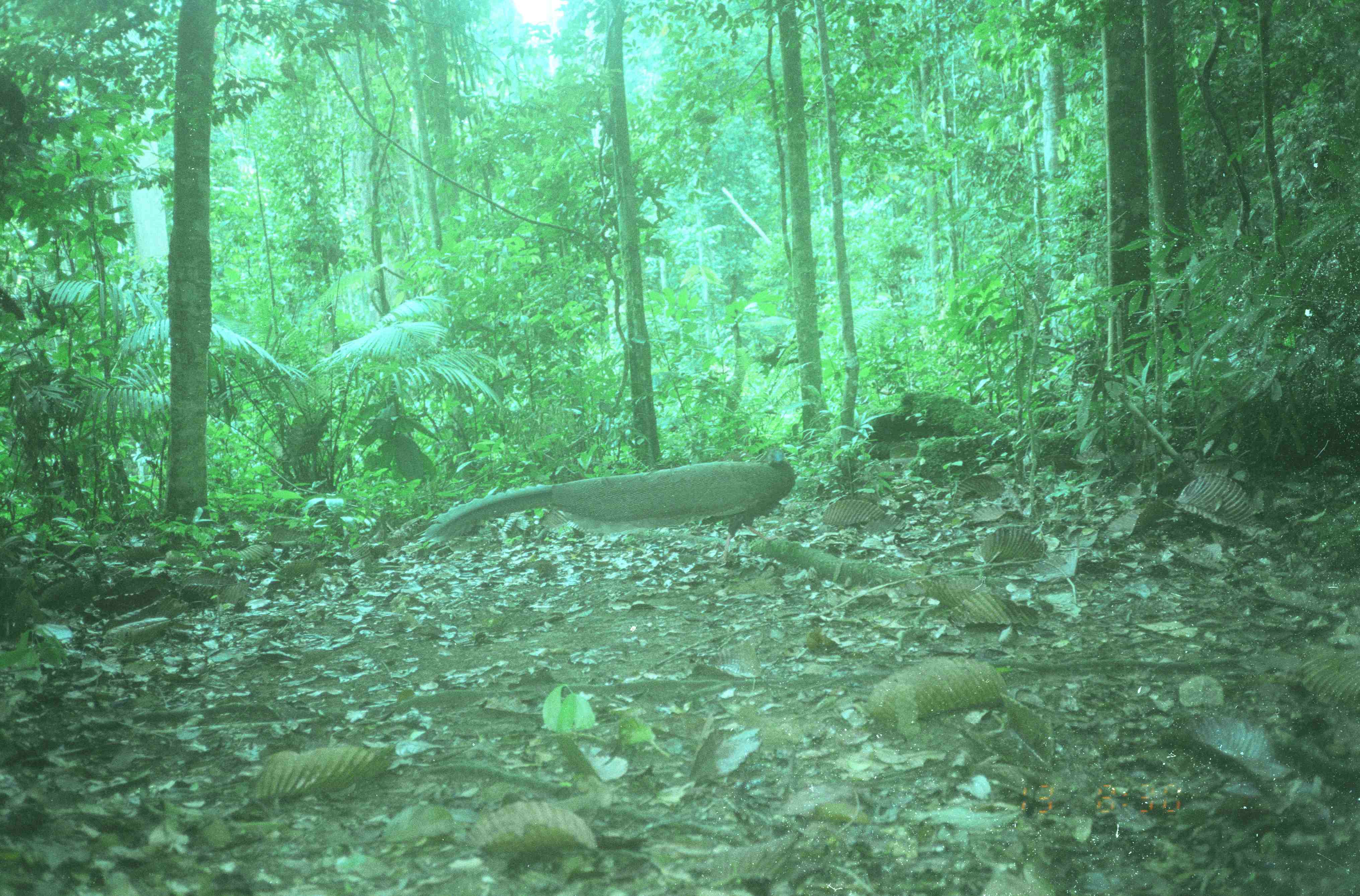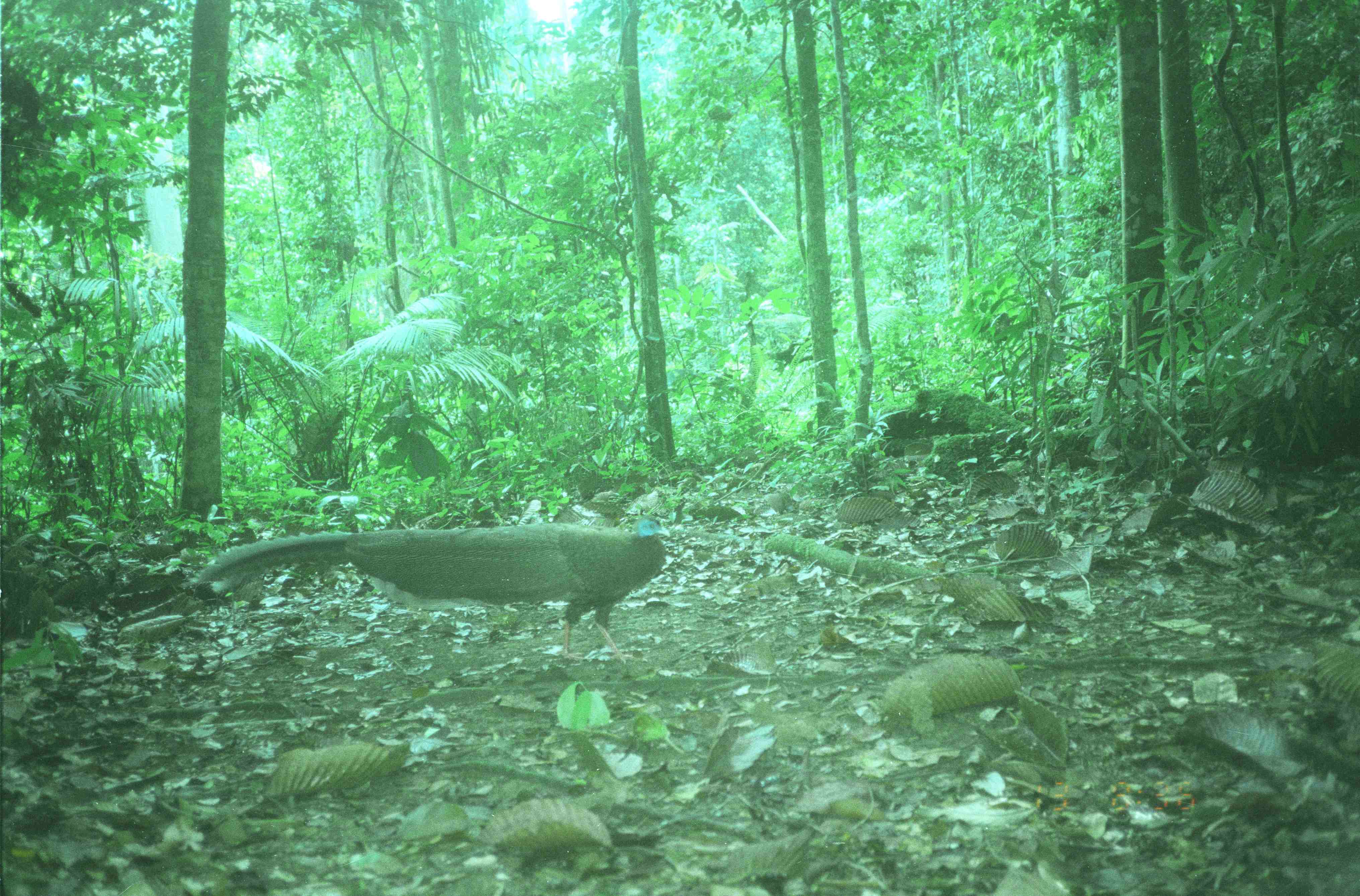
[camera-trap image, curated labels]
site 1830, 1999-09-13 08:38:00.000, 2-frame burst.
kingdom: Animalia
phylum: Chordata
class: Aves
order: Galliformes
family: Phasianidae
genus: Argusianus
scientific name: Argusianus argus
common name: great argus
Argusianus argus (great argus), count 1.